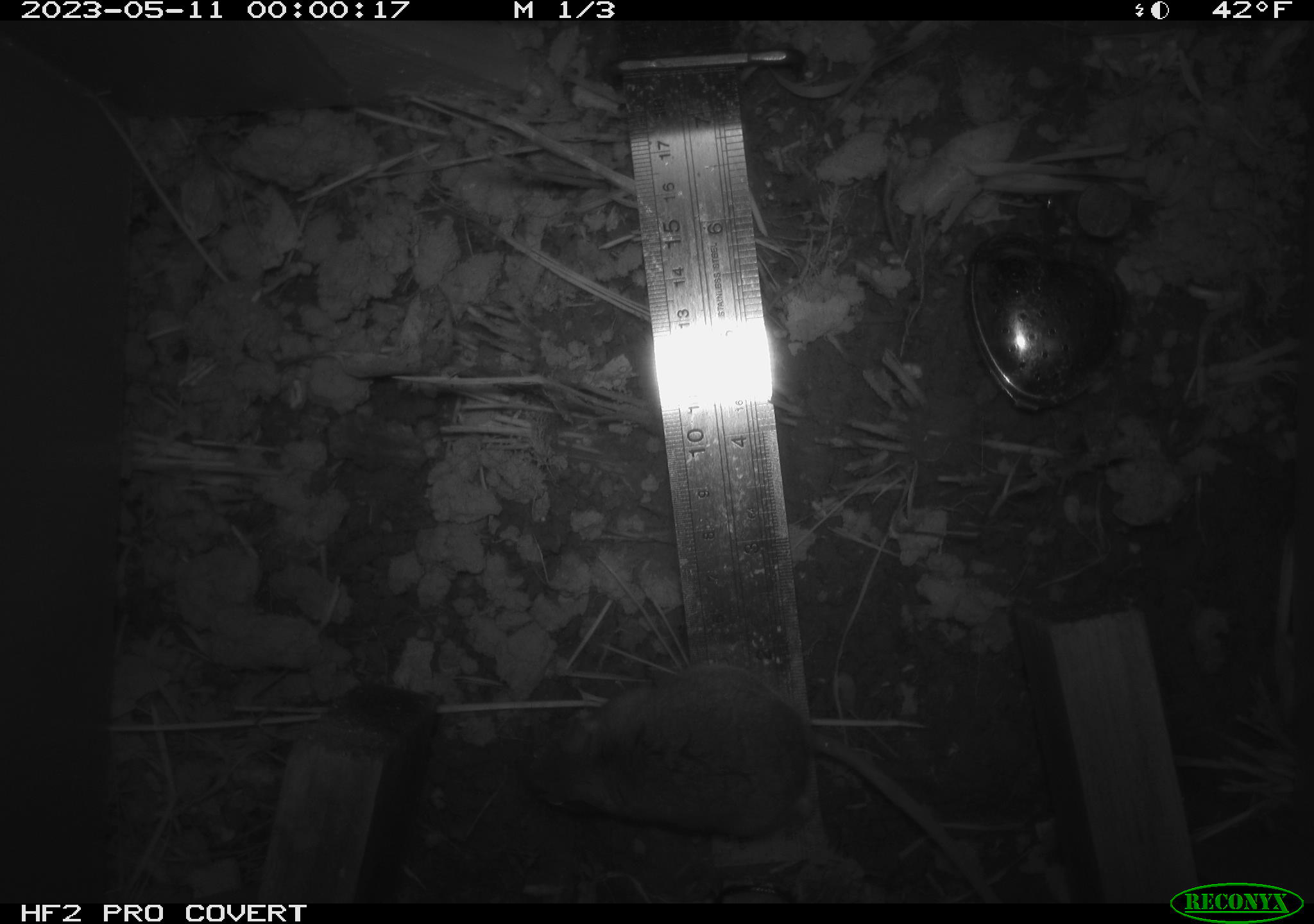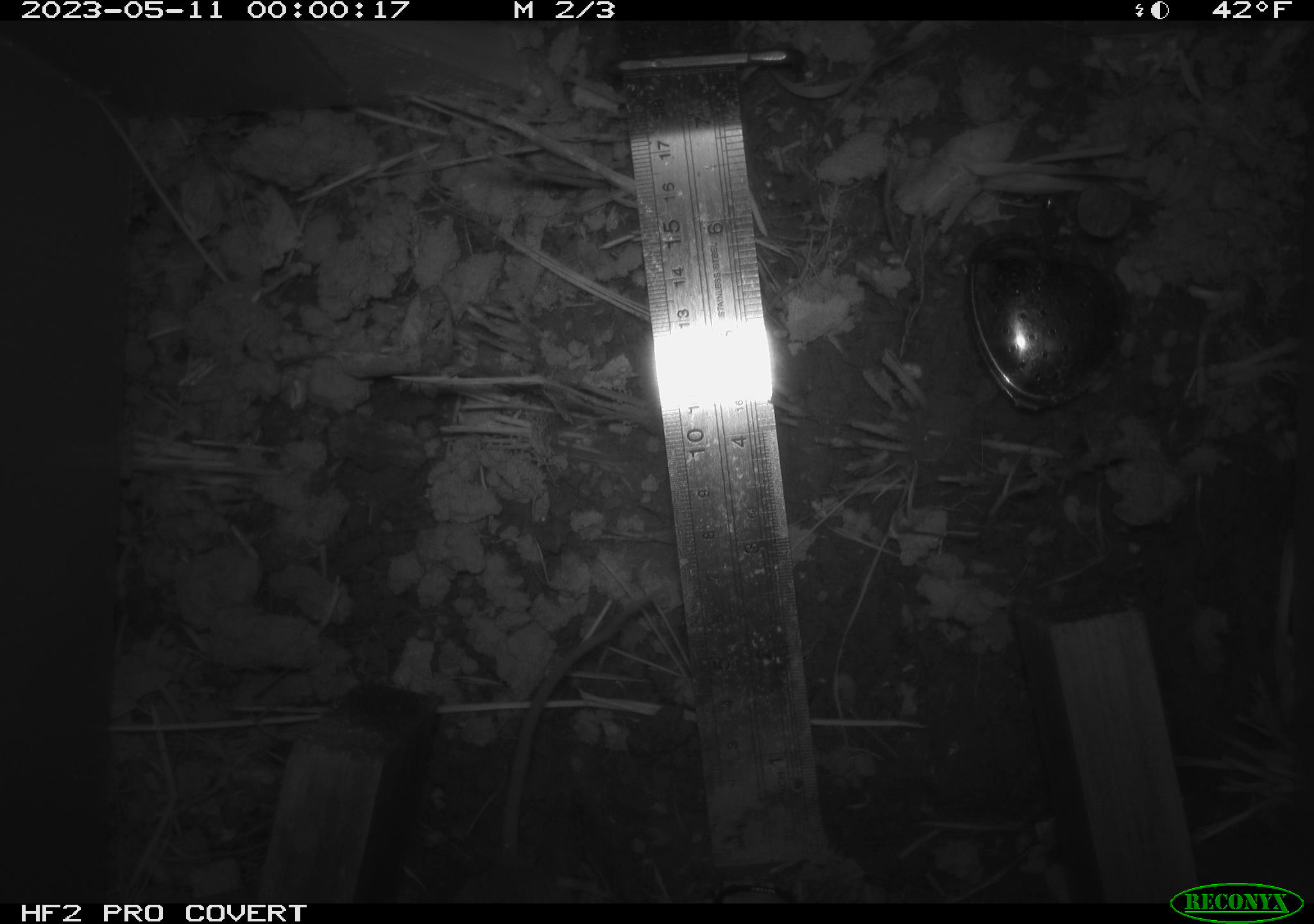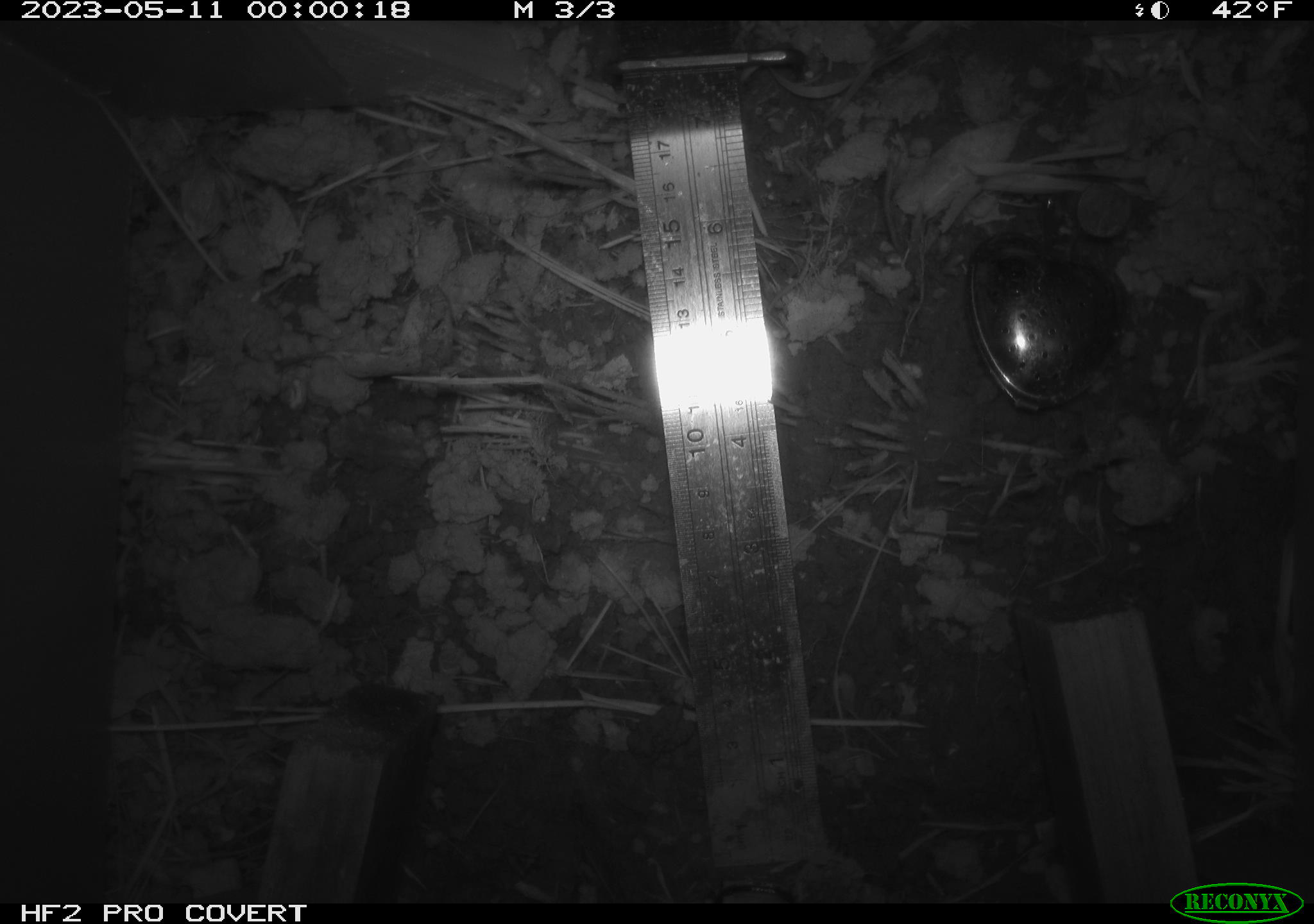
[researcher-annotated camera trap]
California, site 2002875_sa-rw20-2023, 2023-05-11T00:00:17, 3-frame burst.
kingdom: Animalia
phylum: Chordata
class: Mammalia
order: Rodentia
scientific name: Rodentia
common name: mouse species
Mouse species (Rodentia).